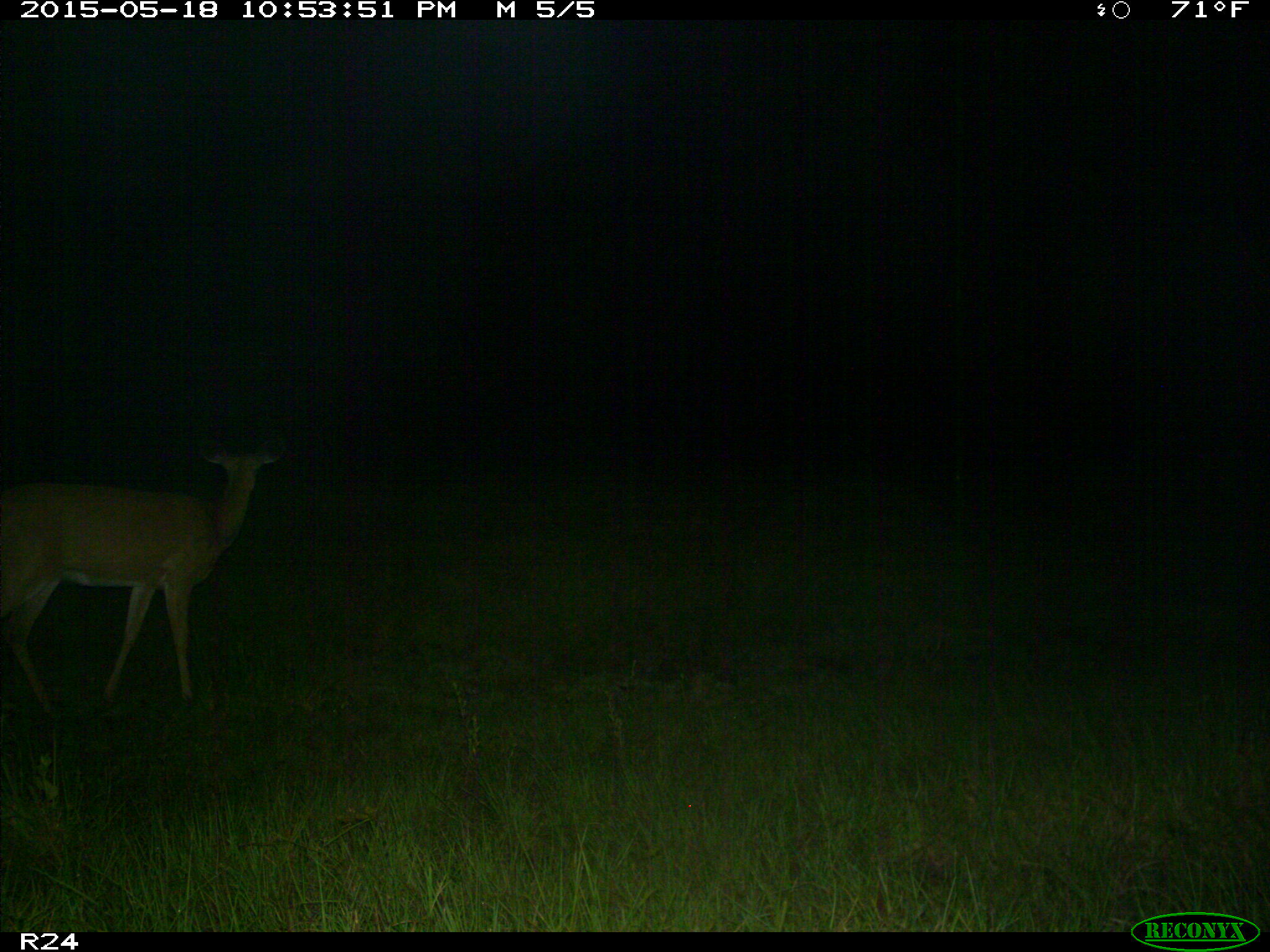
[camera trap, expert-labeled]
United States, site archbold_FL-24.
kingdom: Animalia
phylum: Chordata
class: Mammalia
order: Artiodactyla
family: Bovidae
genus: Bos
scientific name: Bos taurus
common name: domestic cow